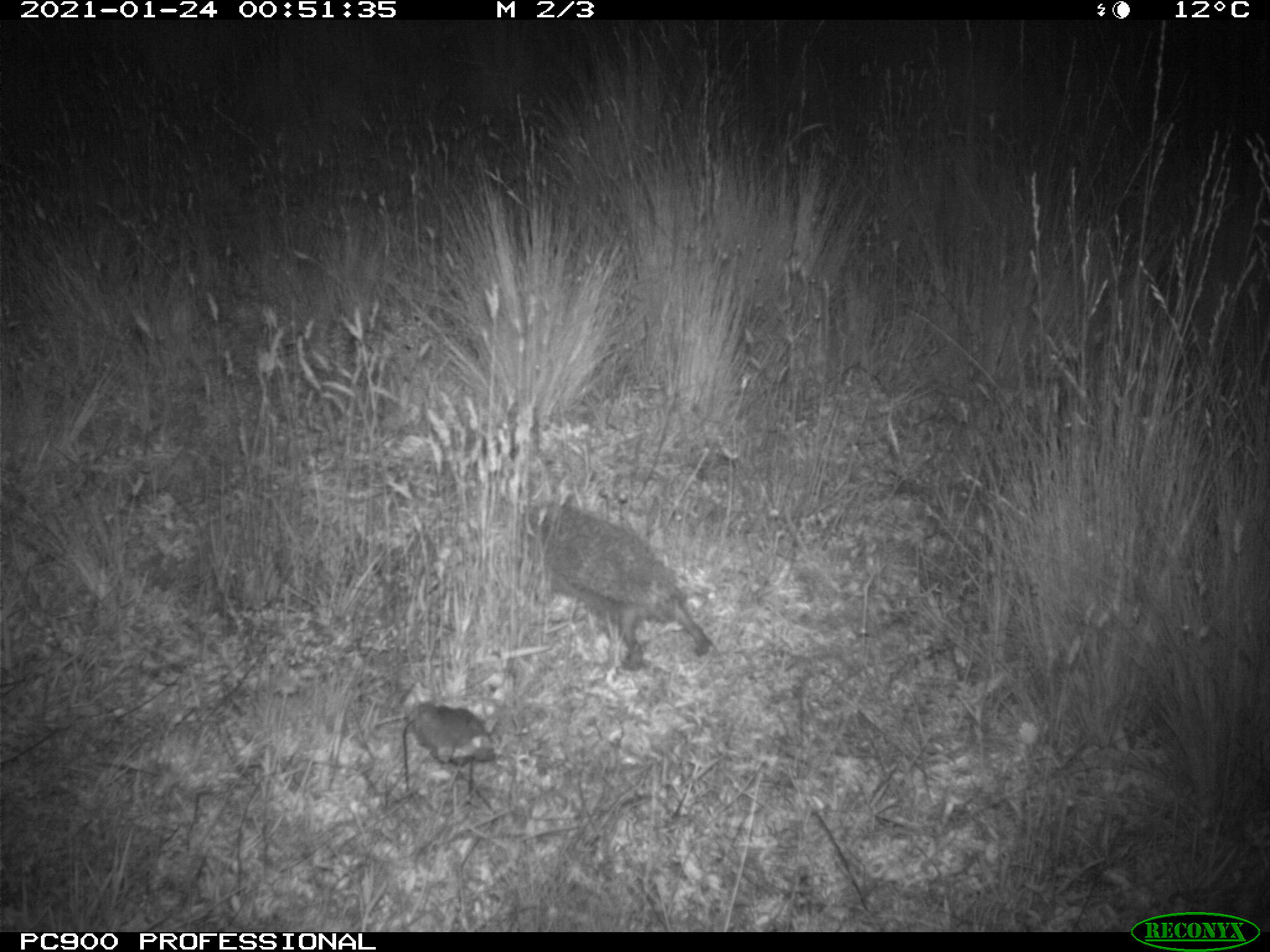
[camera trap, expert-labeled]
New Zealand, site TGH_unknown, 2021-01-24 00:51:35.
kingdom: Animalia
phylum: Chordata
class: Mammalia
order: Eulipotyphla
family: Erinaceidae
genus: Erinaceus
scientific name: Erinaceus europaeus europaeus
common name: european hedgehog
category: hedgehog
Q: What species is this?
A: Hedgehog (european hedgehog) (Erinaceus europaeus europaeus).